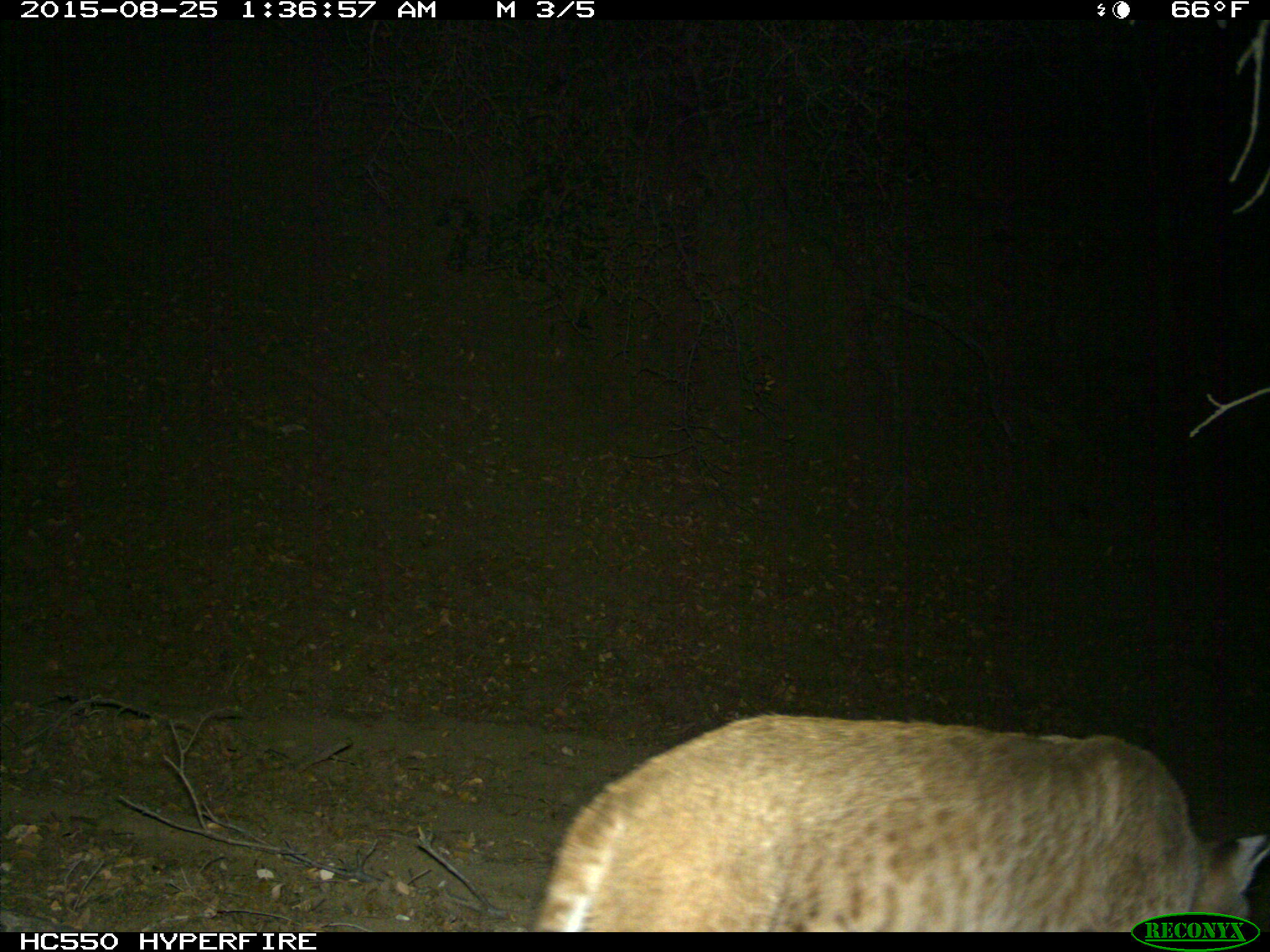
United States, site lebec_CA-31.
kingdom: Animalia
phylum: Chordata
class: Mammalia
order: Carnivora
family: Felidae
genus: Lynx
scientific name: Lynx rufus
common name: bobcat